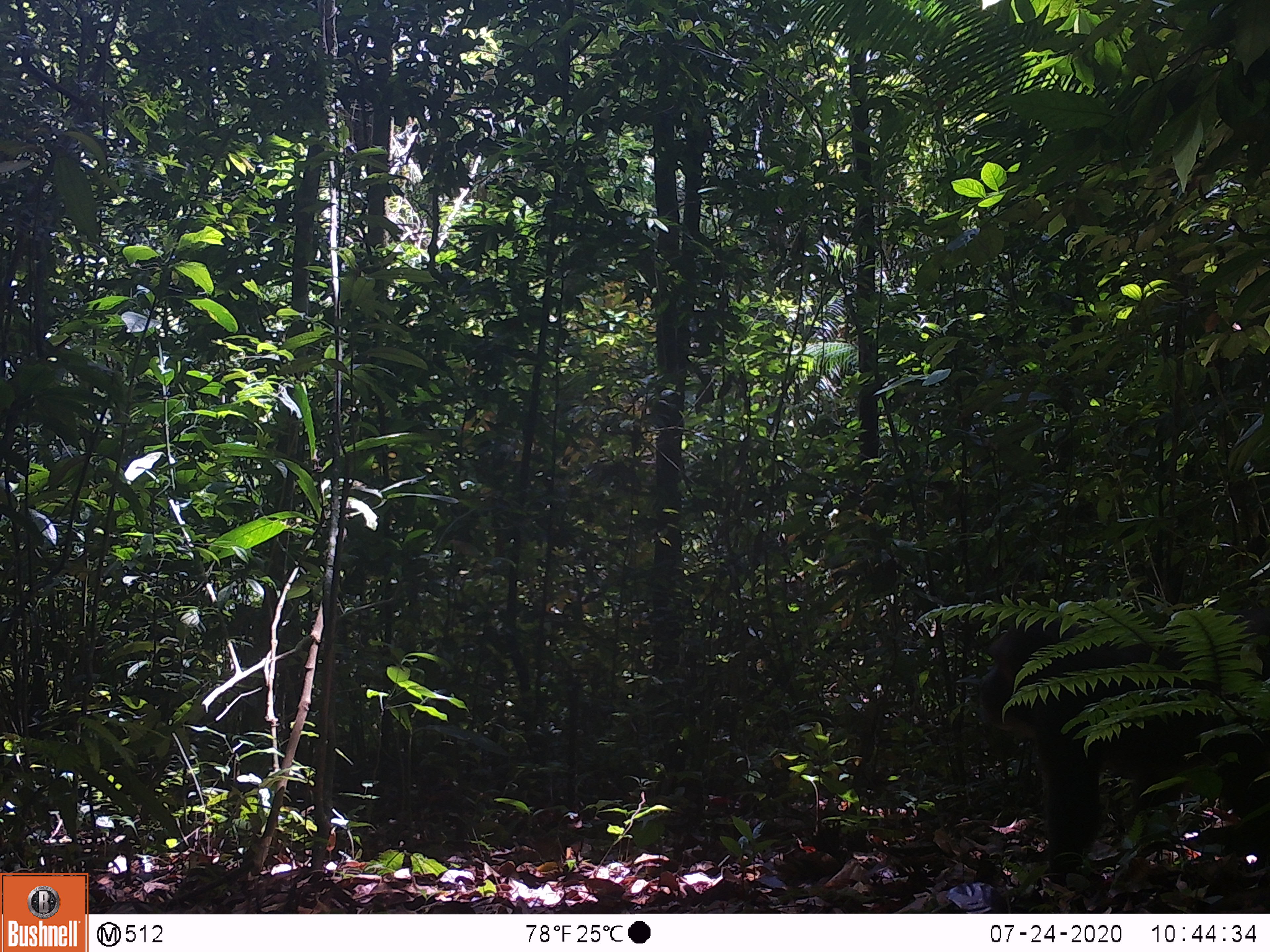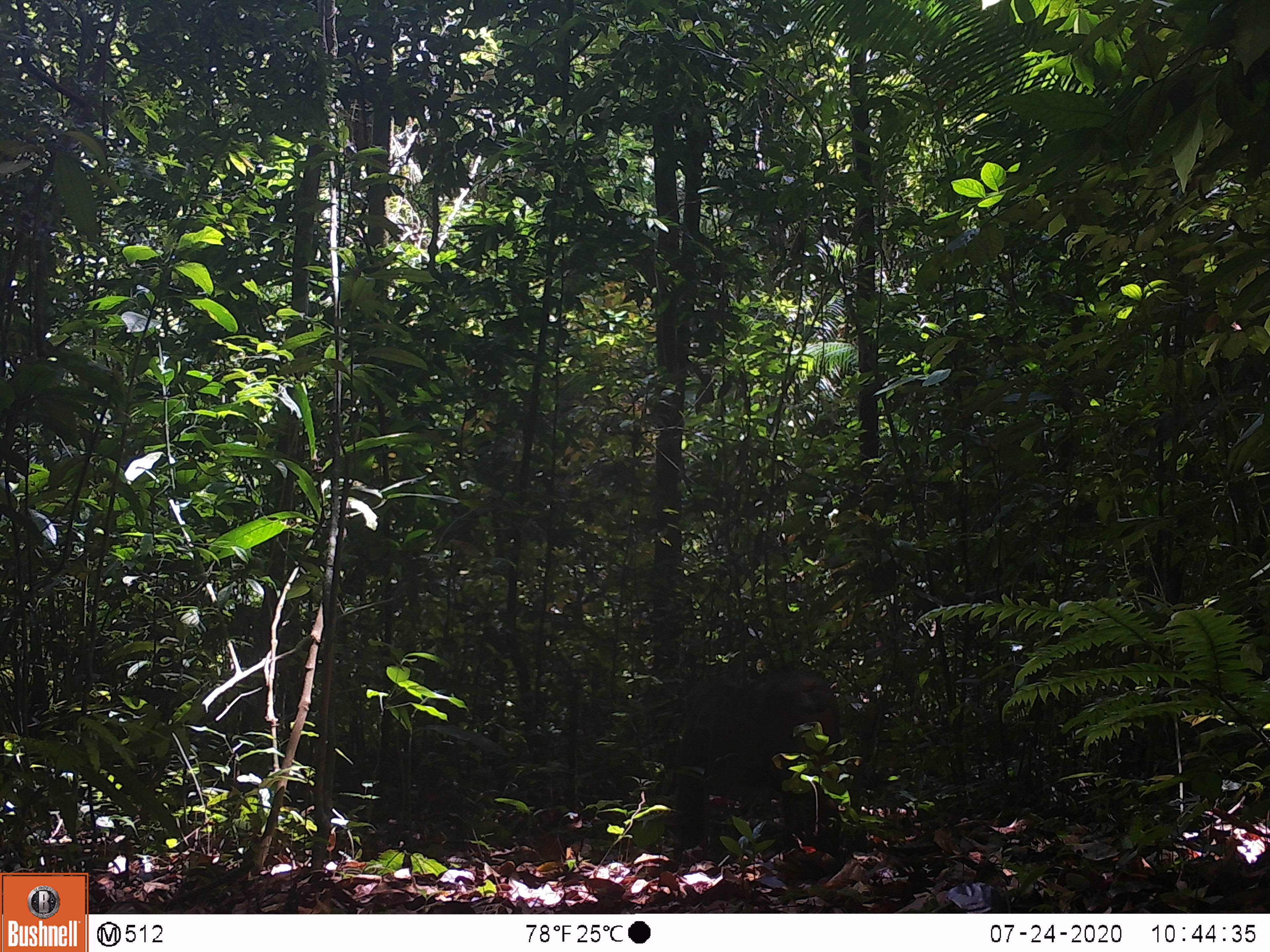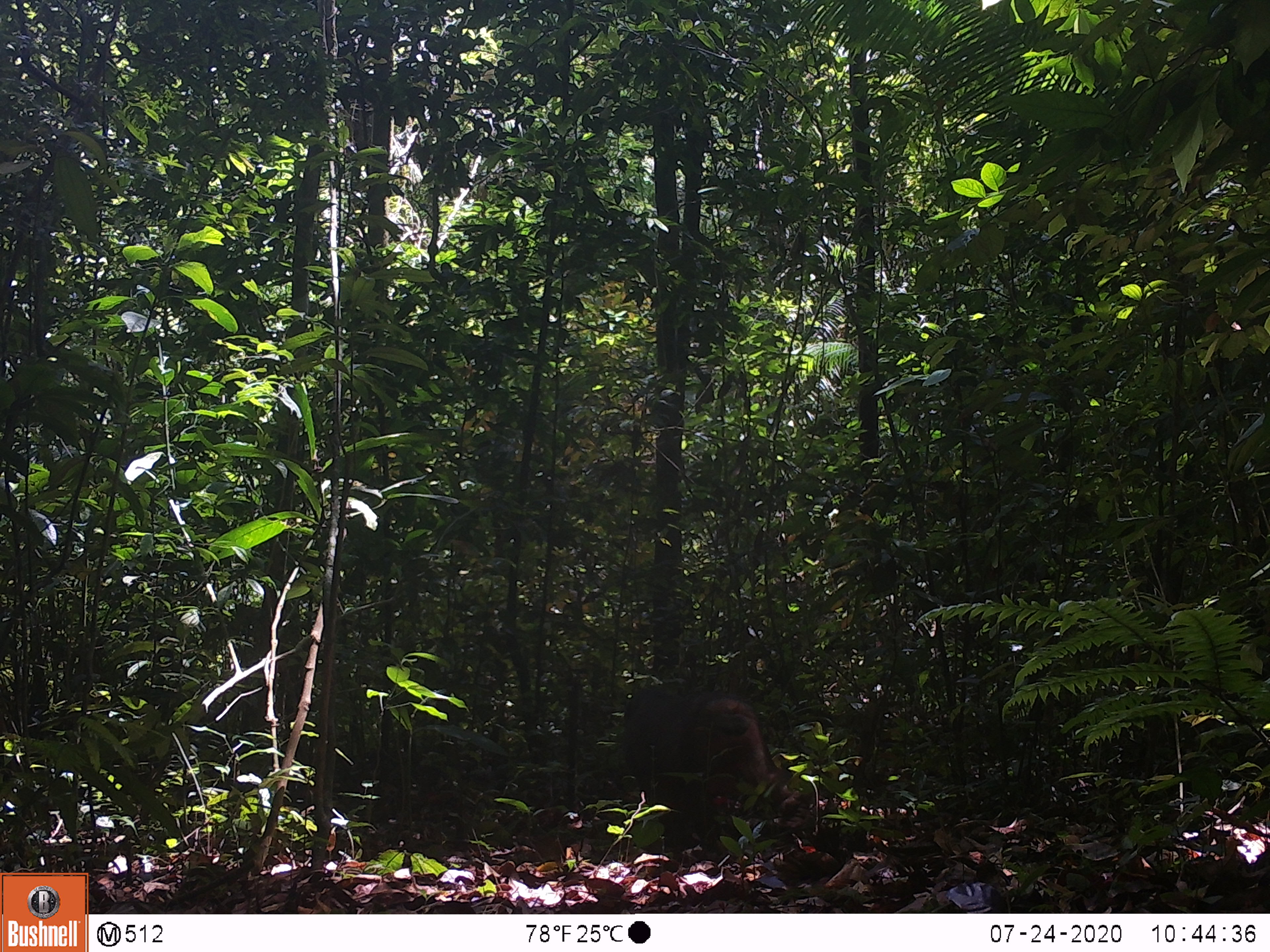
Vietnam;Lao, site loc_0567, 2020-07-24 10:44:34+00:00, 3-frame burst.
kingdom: Animalia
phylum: Chordata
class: Mammalia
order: Primates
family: Cercopithecidae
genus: Macaca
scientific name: Macaca arctoides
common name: stump-tailed macaque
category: stump tailed macaque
Stump tailed macaque (stump-tailed macaque) (Macaca arctoides). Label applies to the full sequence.